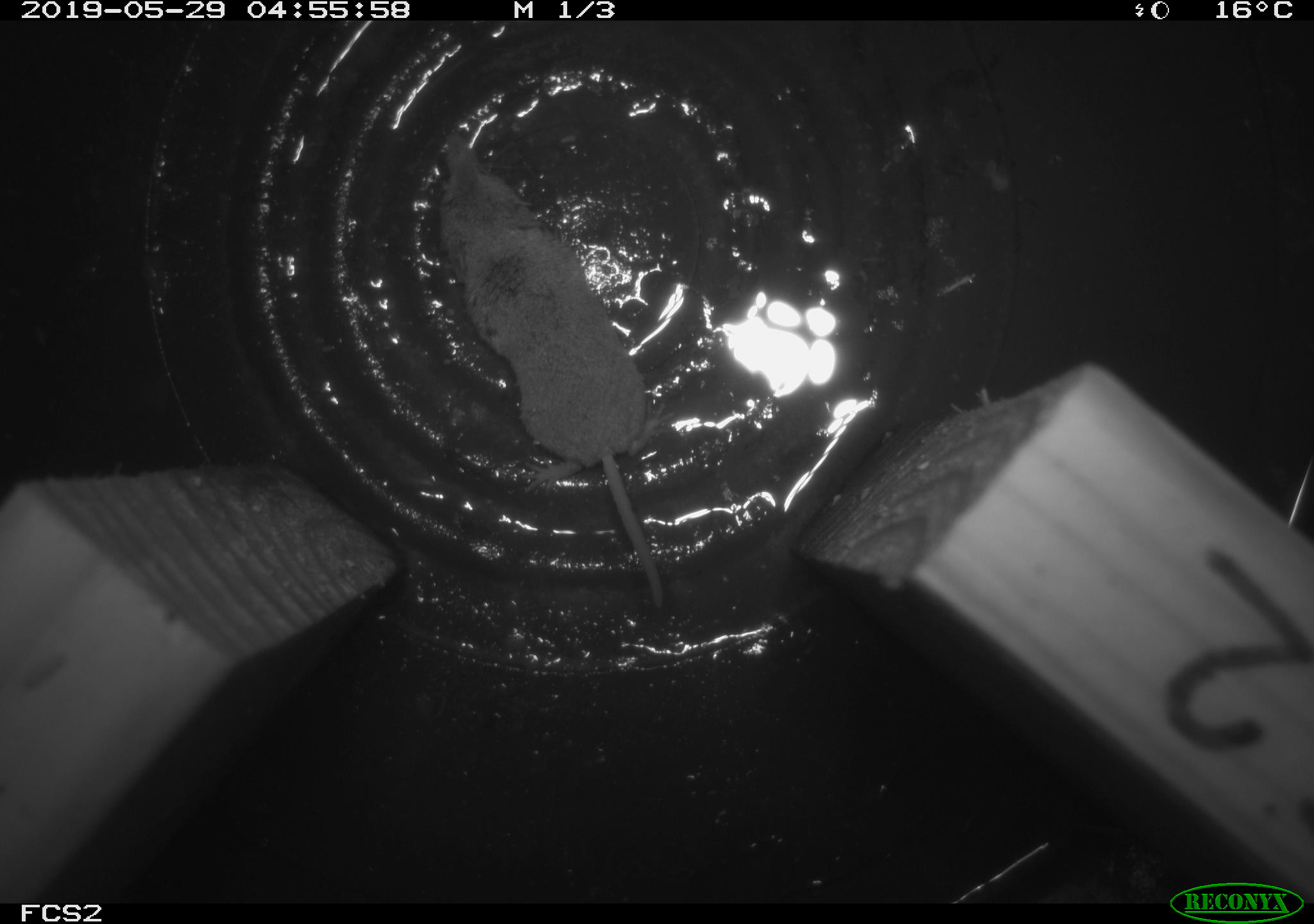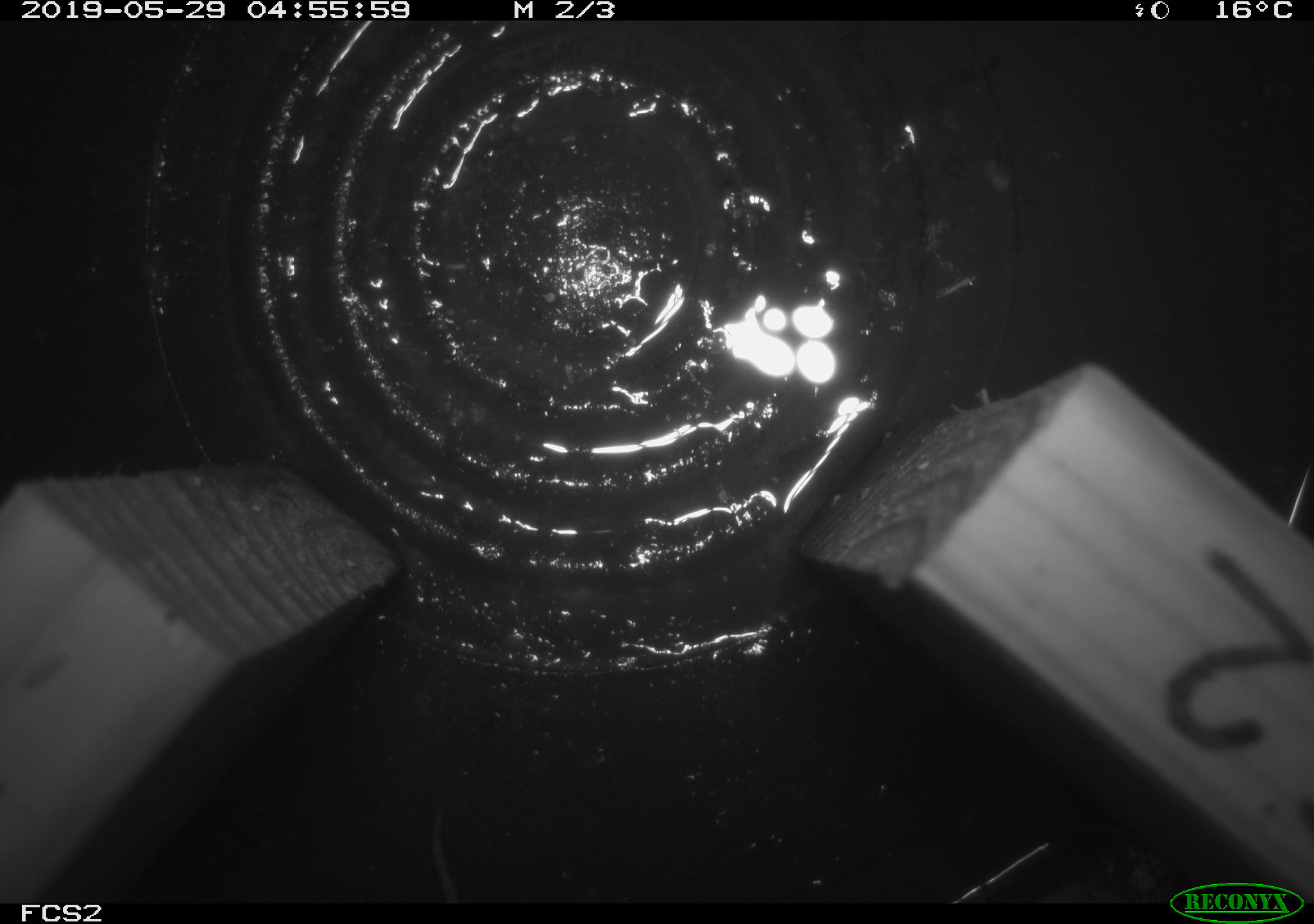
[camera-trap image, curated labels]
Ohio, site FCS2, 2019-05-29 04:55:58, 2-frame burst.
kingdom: Animalia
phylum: Chordata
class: Mammalia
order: Eulipotyphla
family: Soricidae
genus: Sorex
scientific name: Sorex cinereus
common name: masked shrew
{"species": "masked shrew (Sorex cinereus)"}